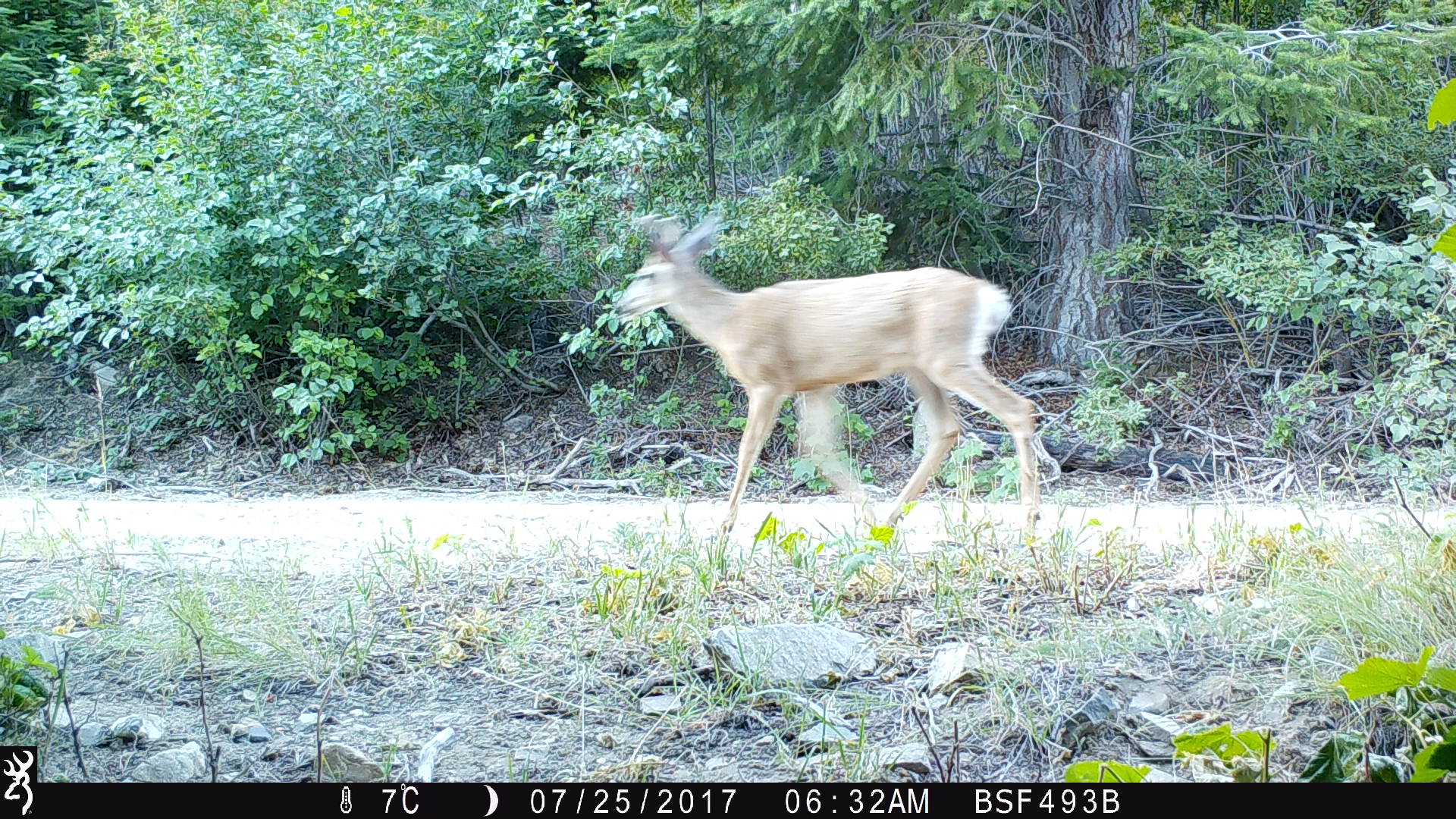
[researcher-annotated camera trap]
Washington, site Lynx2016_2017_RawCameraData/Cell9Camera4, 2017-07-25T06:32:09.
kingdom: Animalia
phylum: Chordata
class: Mammalia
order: Artiodactyla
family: Cervidae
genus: Odocoileus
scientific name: Odocoileus hemionus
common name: mule deer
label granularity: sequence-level